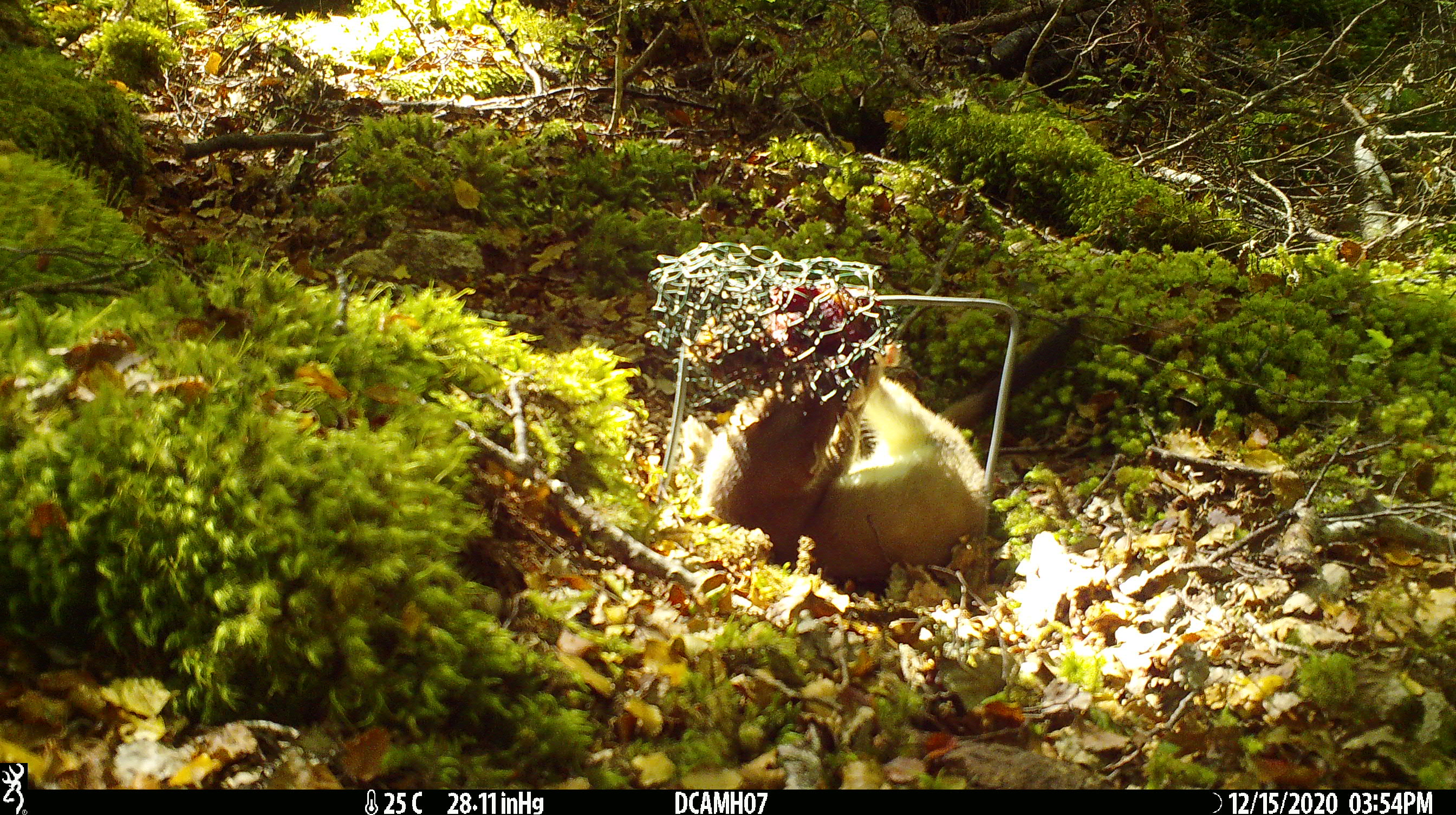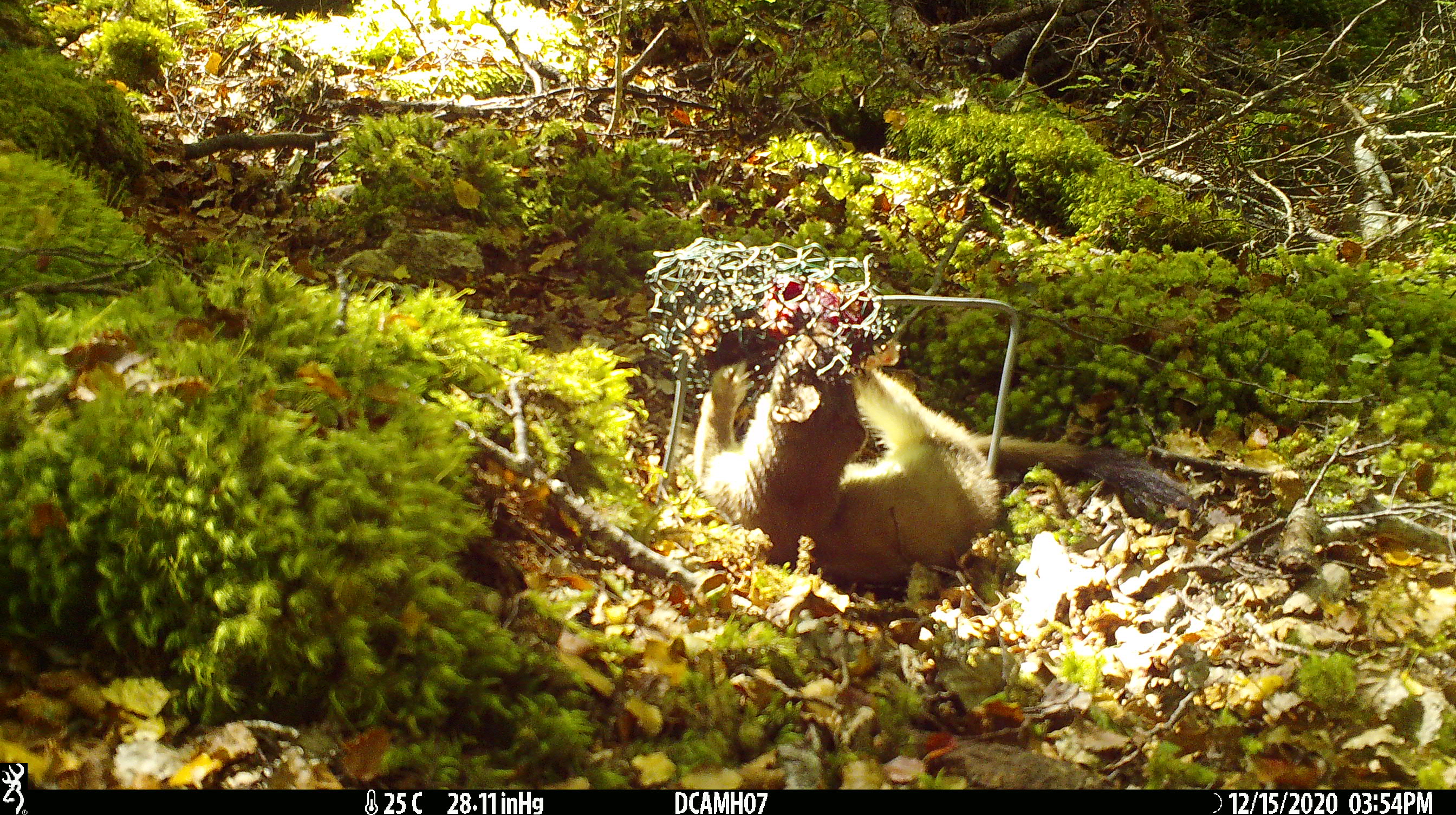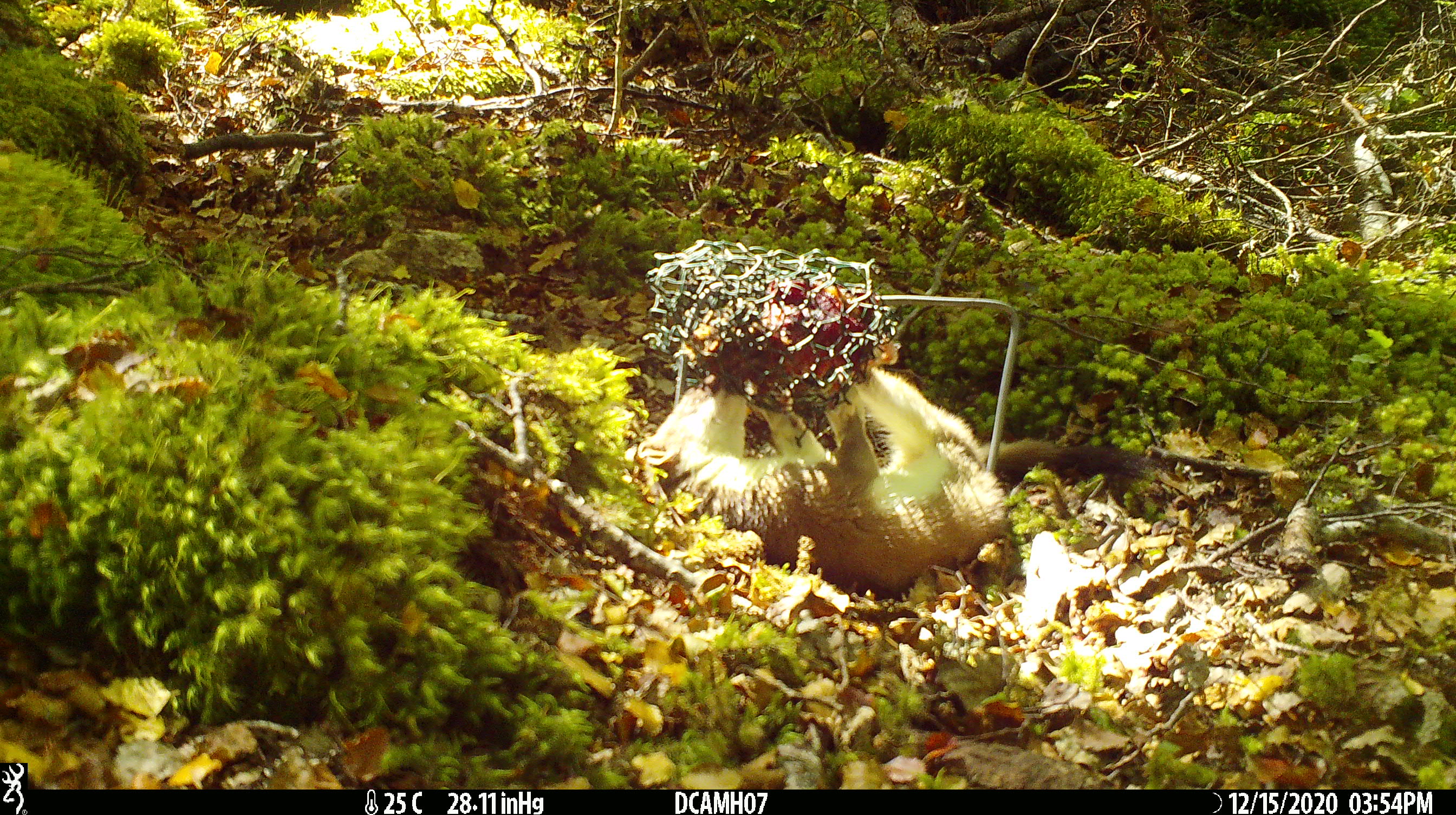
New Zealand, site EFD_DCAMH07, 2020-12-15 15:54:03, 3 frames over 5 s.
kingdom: Animalia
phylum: Chordata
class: Mammalia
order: Carnivora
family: Mustelidae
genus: Mustela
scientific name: Mustela erminea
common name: stoat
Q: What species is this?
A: Stoat (Mustela erminea).